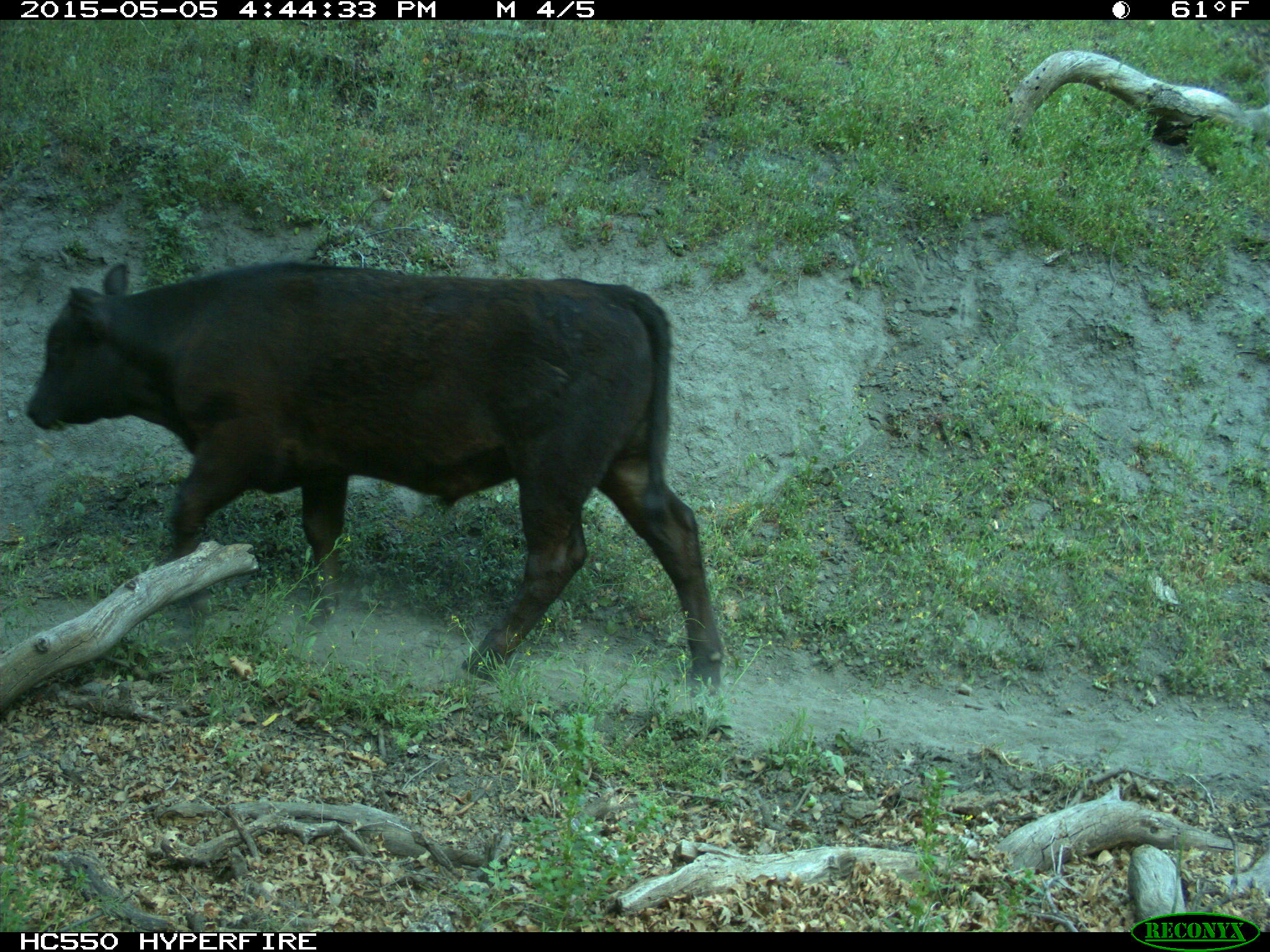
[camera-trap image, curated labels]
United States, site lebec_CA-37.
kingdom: Animalia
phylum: Chordata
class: Mammalia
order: Artiodactyla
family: Bovidae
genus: Bos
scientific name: Bos taurus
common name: domestic cow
Bos taurus (domestic cow).